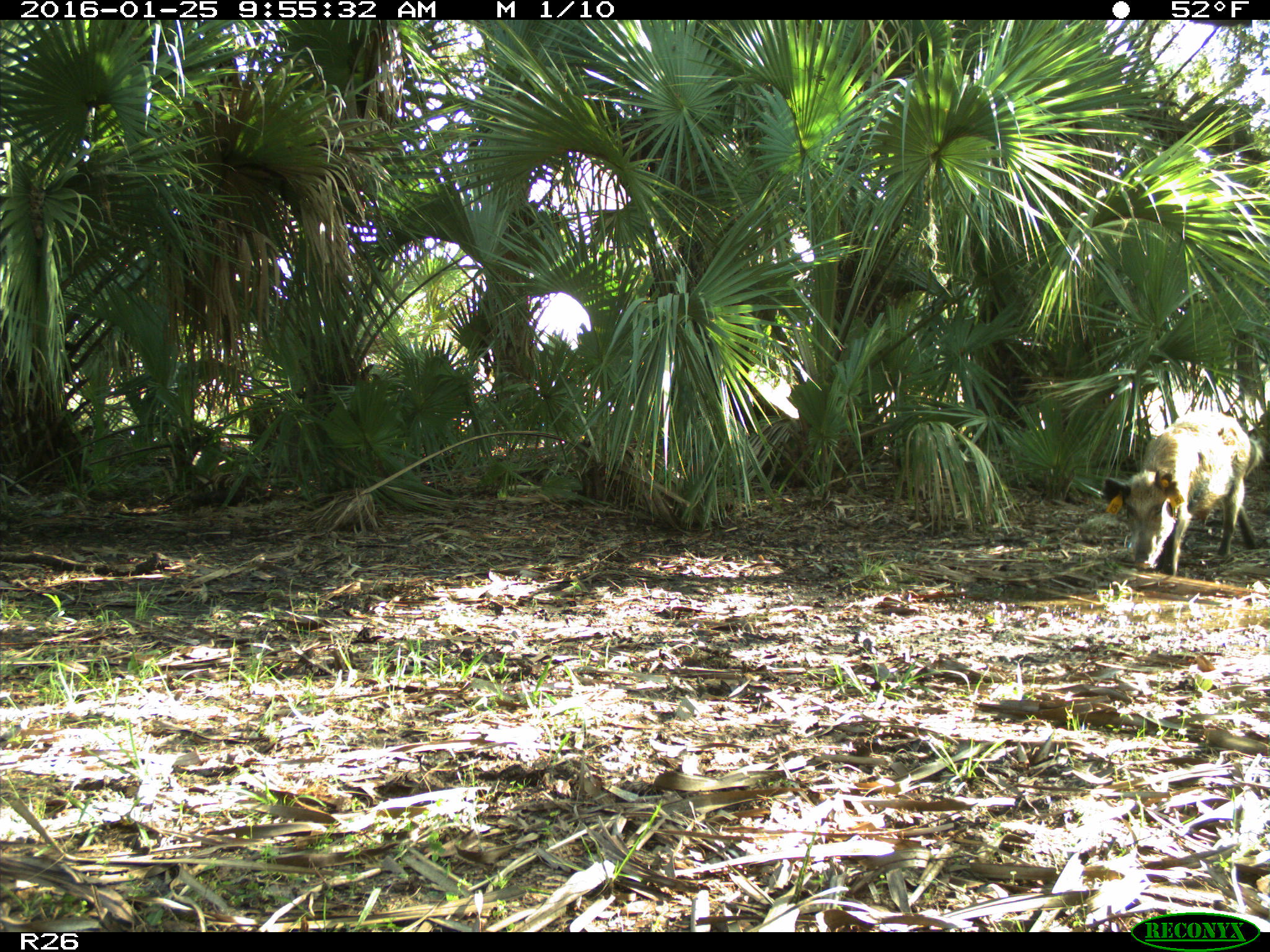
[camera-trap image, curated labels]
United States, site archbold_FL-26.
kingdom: Animalia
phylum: Chordata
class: Mammalia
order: Artiodactyla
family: Suidae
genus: Sus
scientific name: Sus scrofa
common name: wild boar